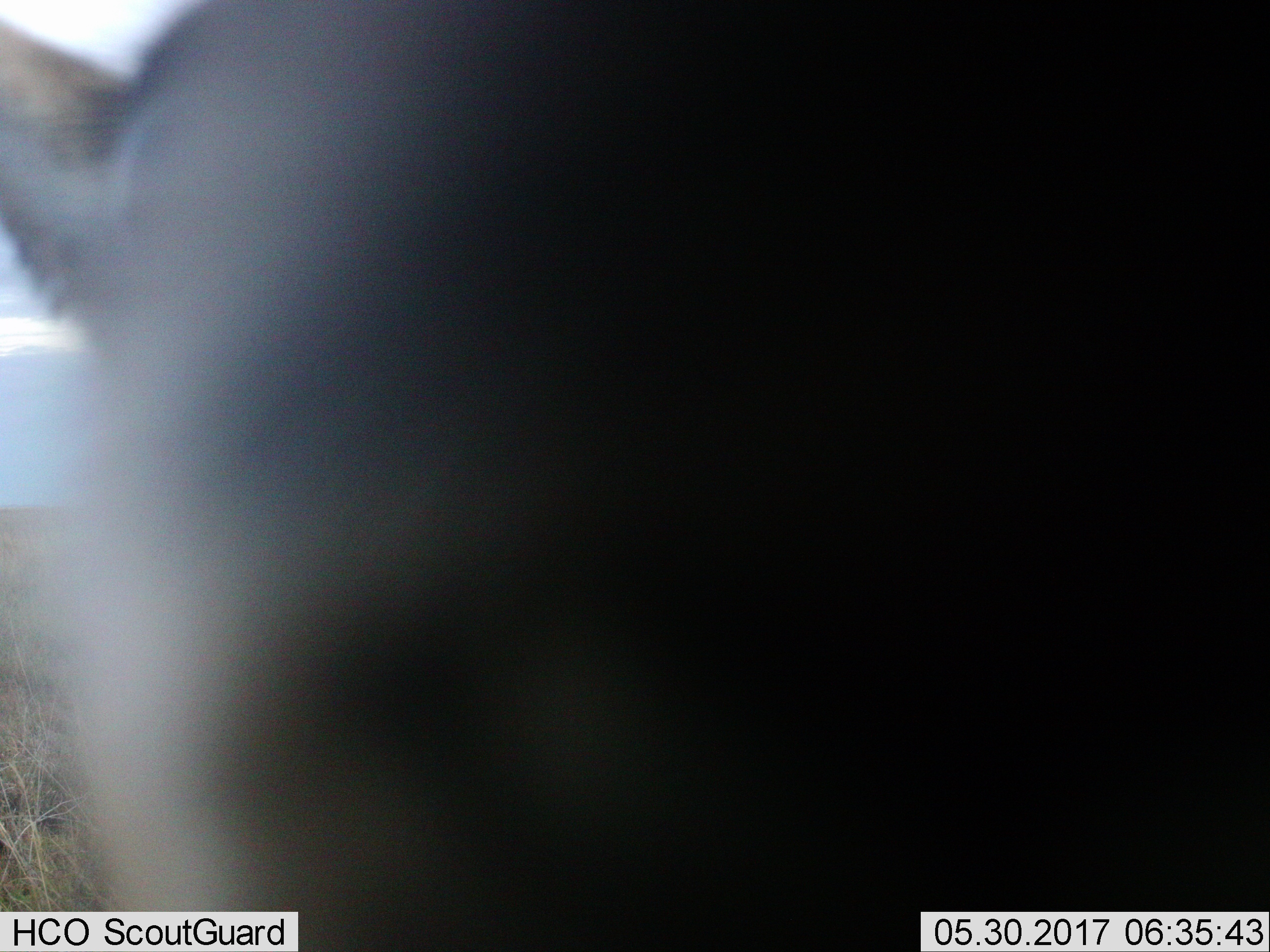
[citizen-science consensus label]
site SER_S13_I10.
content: unidentified animal